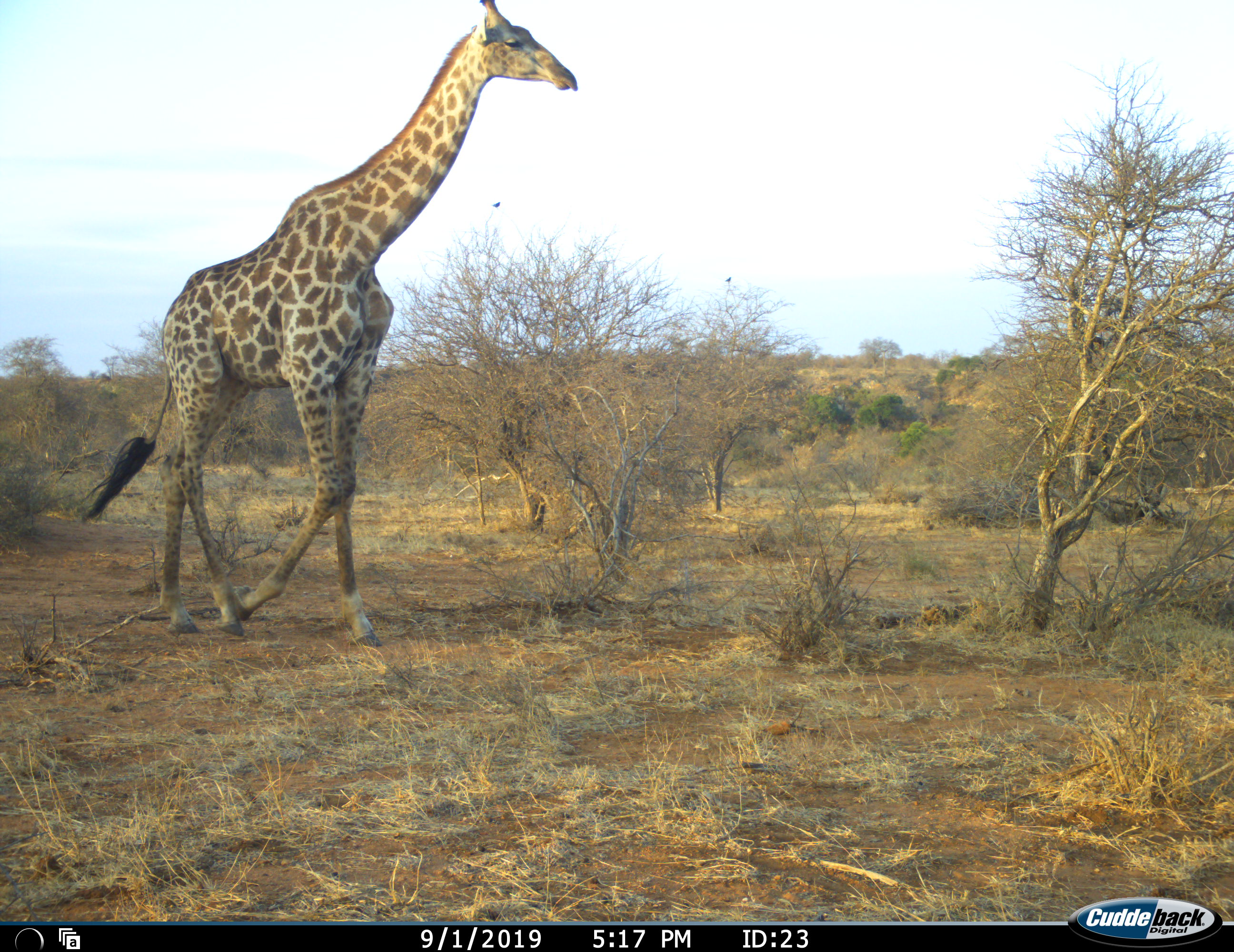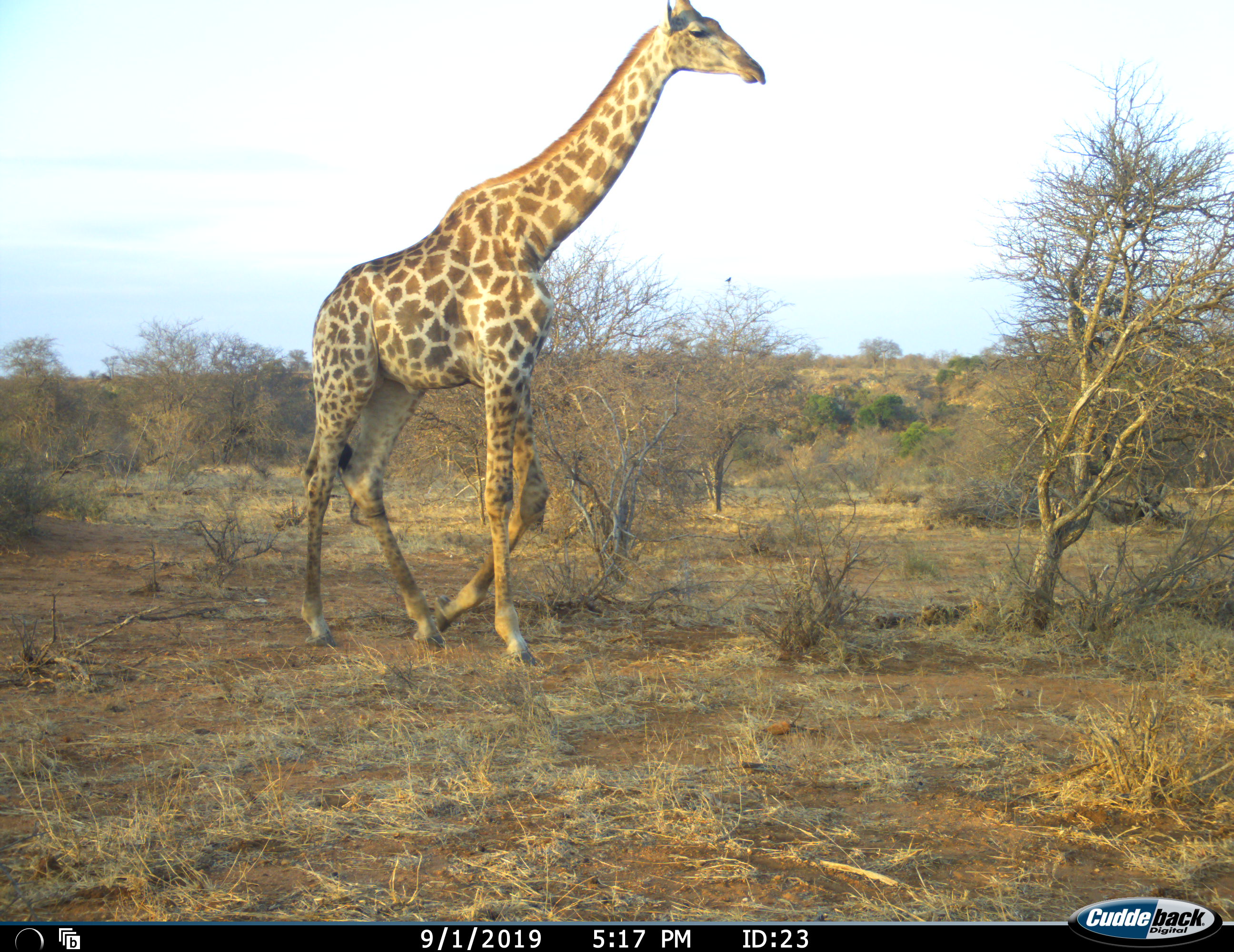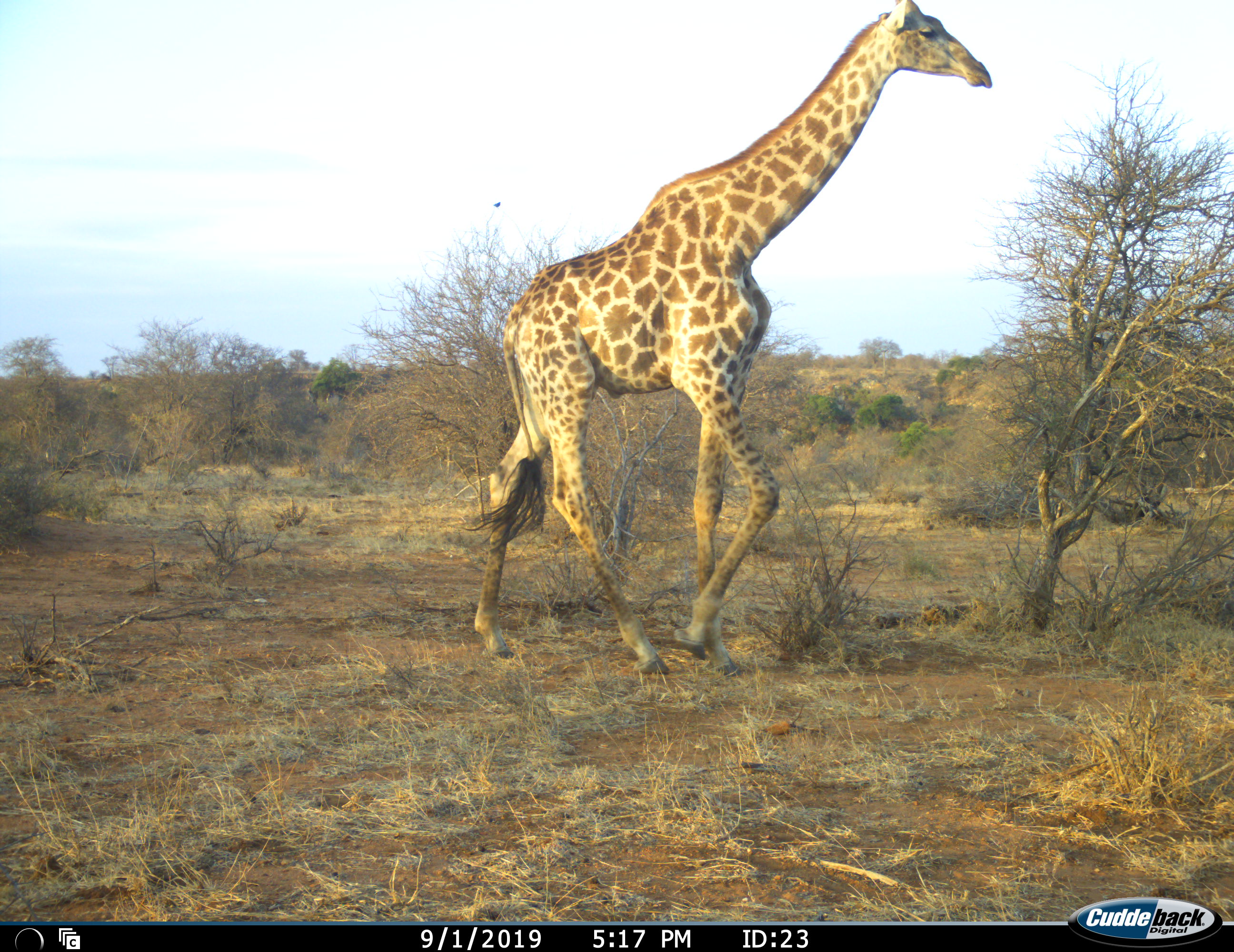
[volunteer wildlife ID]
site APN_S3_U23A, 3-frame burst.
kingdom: Animalia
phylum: Chordata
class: Mammalia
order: Artiodactyla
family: Giraffidae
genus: Giraffa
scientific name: Giraffa camelopardalis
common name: giraffe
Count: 1.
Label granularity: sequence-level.